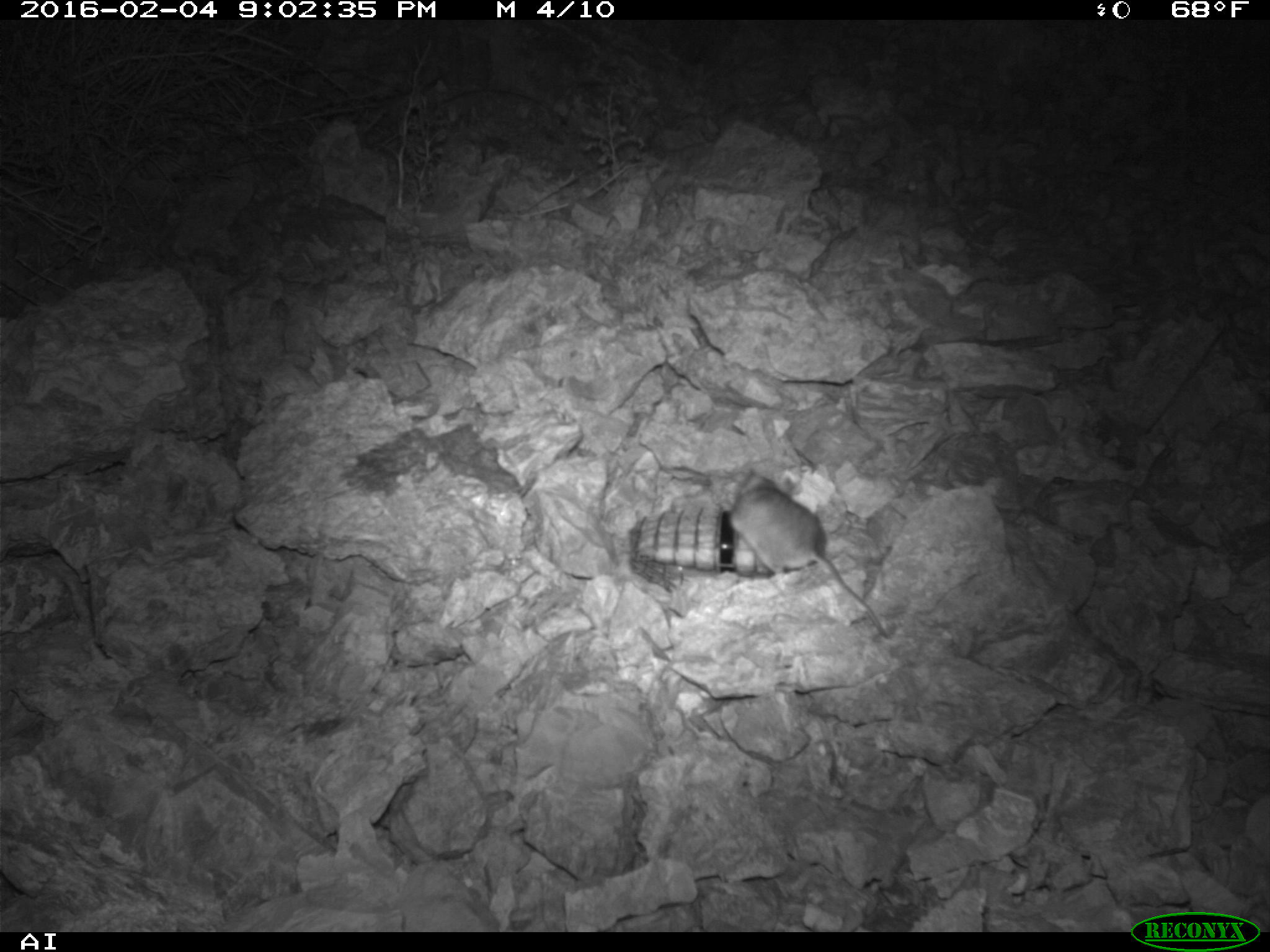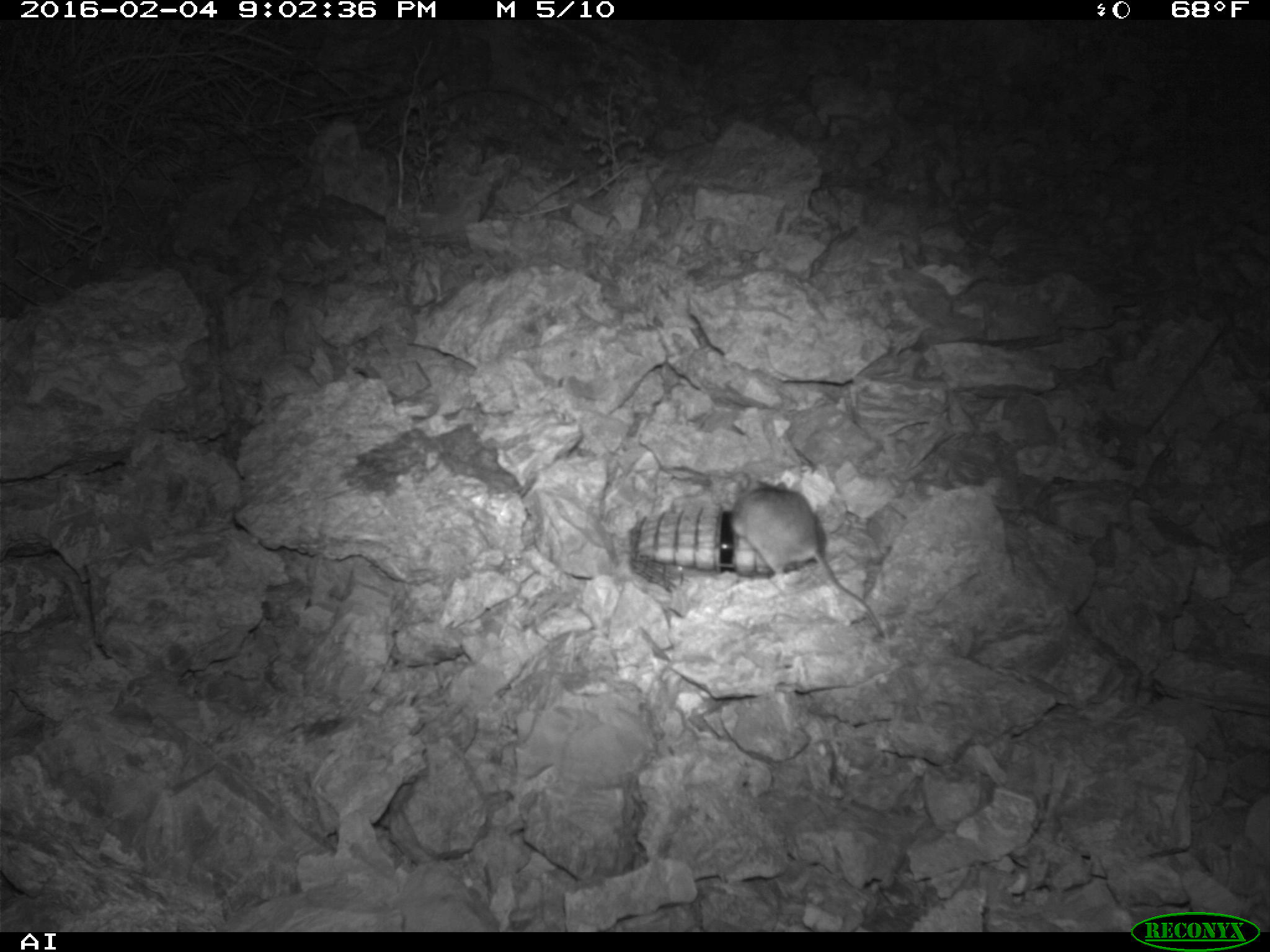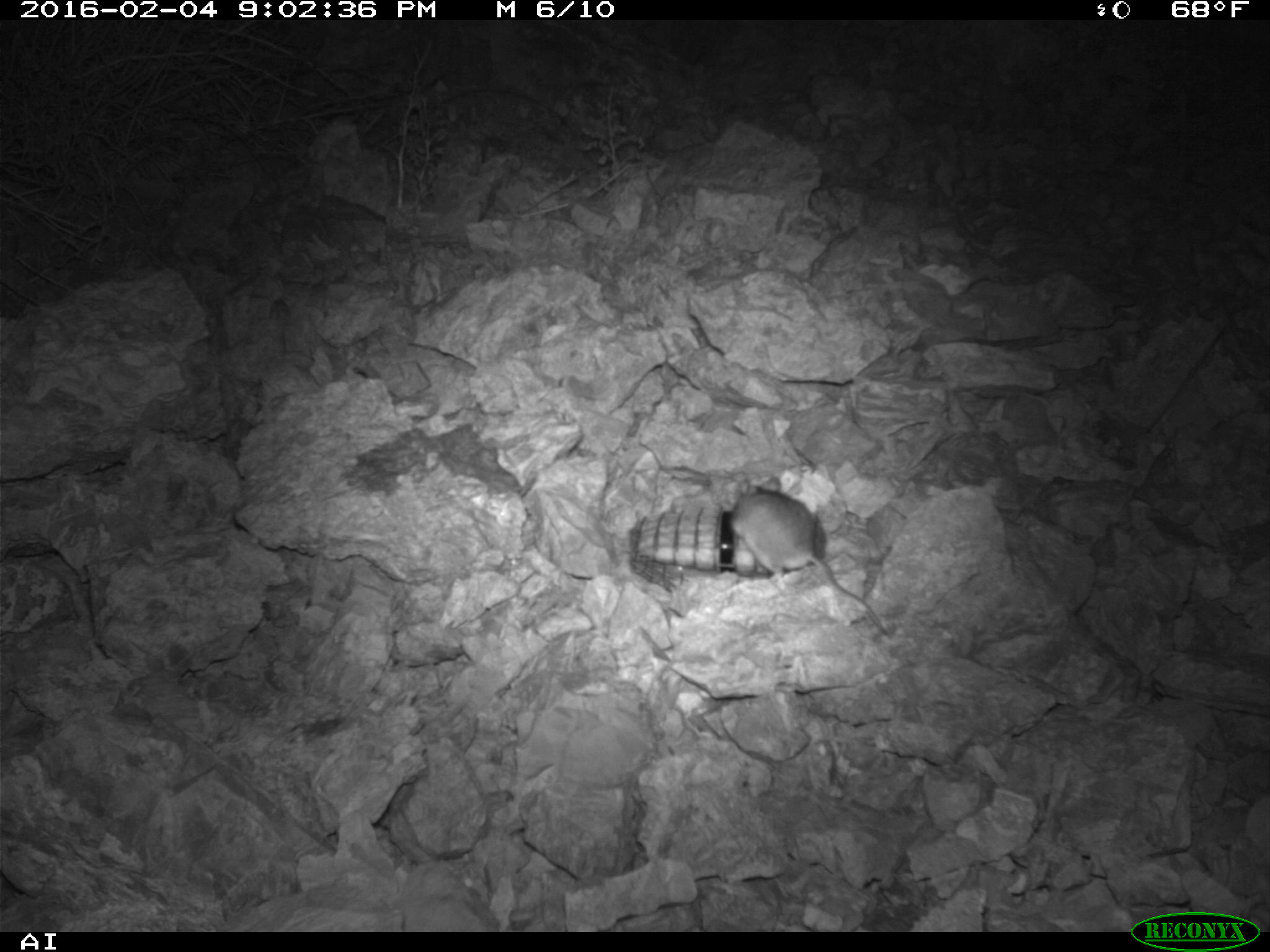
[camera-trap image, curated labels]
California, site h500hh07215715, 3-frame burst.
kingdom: Animalia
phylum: Chordata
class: Mammalia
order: Rodentia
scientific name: Rodentia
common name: rodent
Rodent (Rodentia).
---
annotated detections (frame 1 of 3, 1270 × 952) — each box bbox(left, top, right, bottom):
rodent: bbox(730, 463, 893, 636)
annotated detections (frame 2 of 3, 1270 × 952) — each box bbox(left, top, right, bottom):
rodent: bbox(730, 472, 884, 636)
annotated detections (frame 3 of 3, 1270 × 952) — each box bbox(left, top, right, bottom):
rodent: bbox(732, 485, 891, 640)